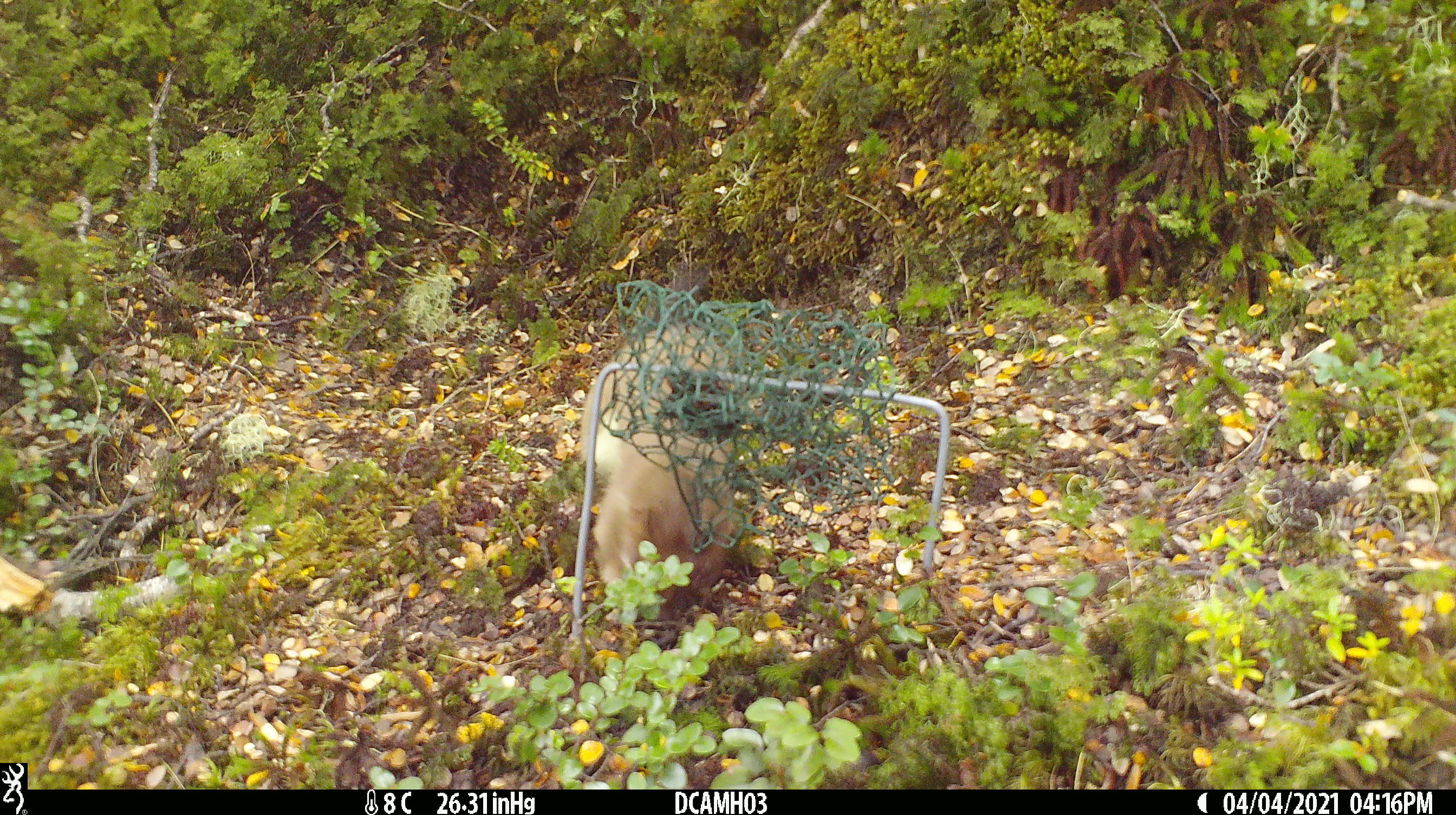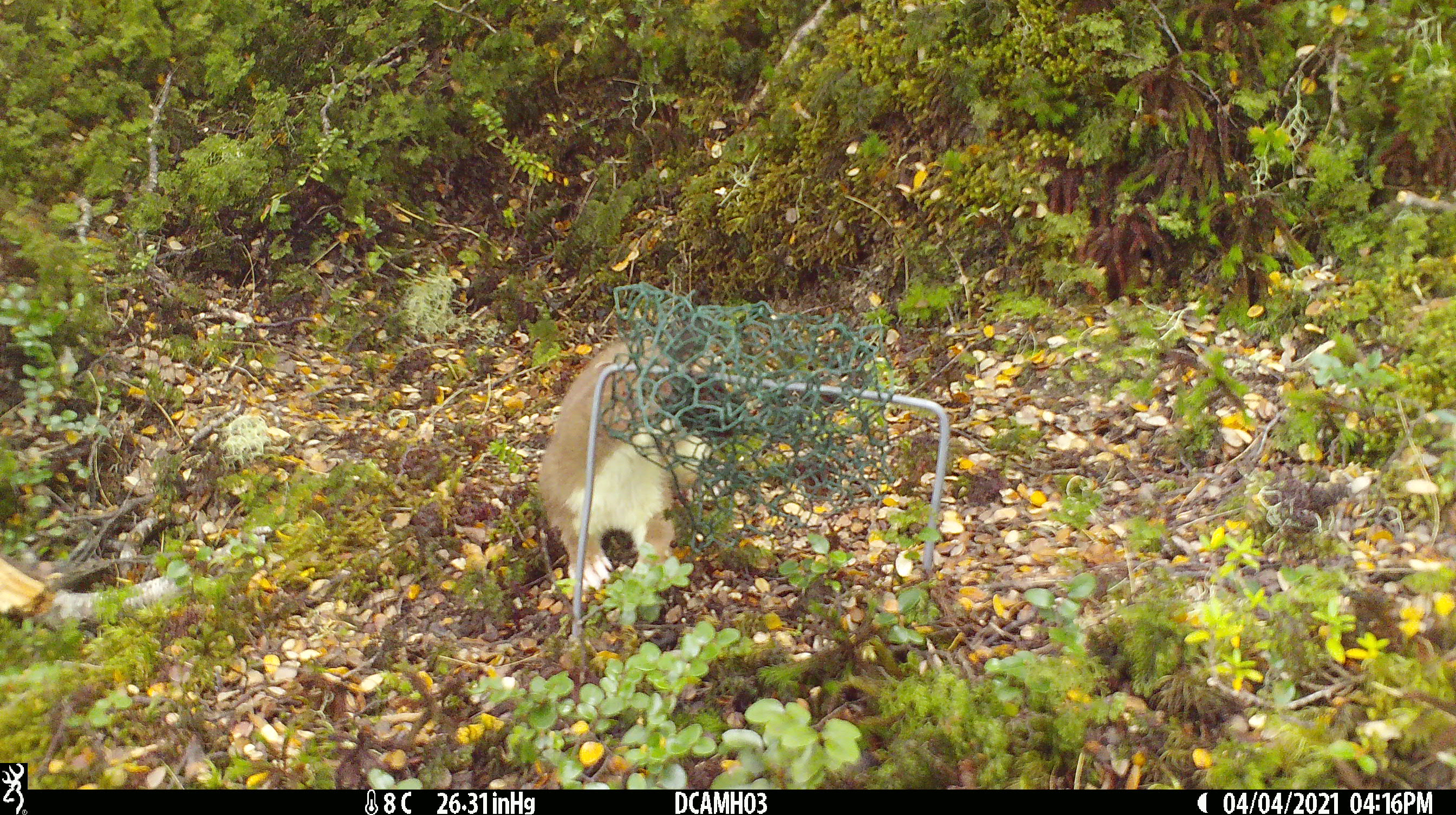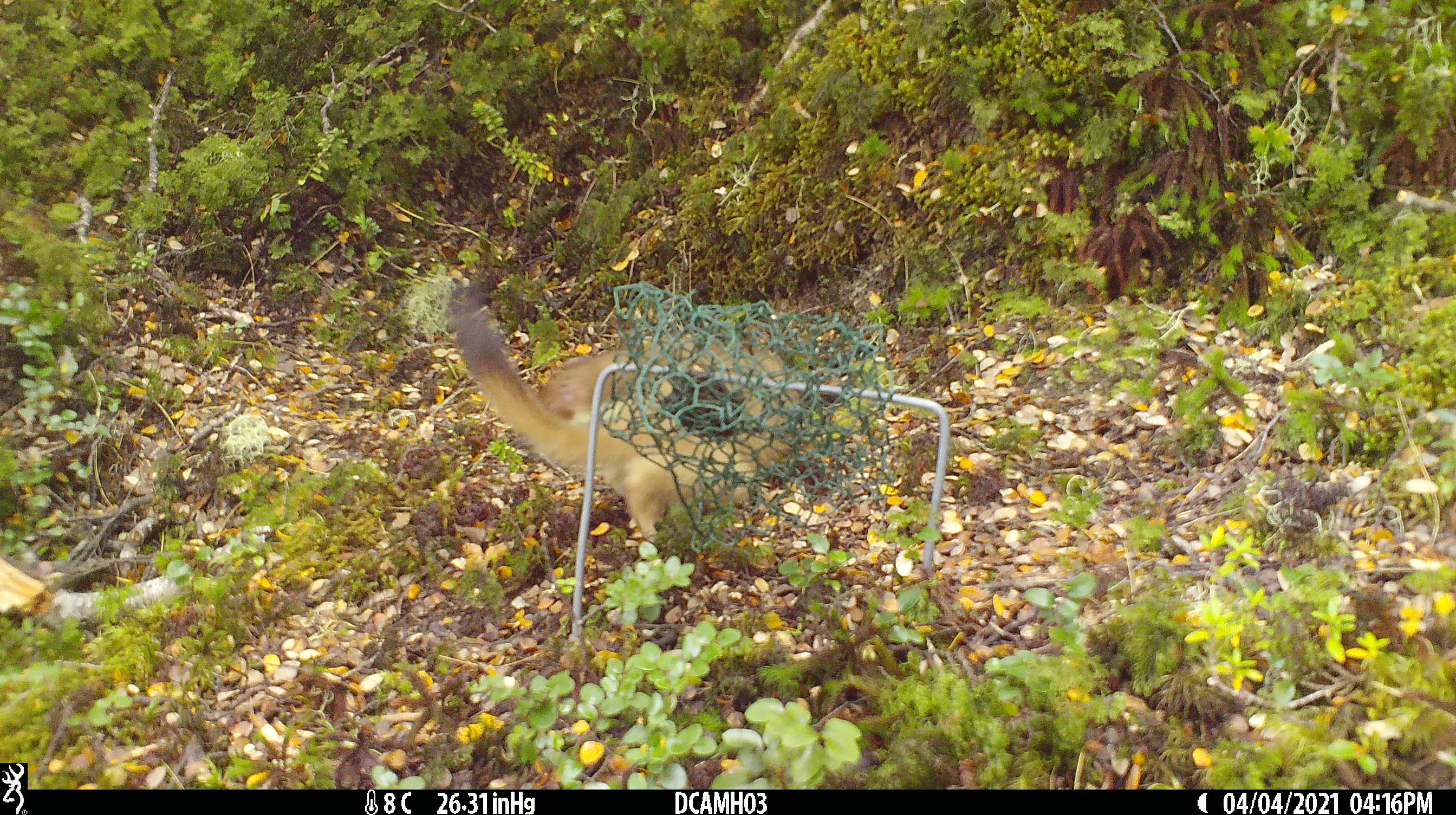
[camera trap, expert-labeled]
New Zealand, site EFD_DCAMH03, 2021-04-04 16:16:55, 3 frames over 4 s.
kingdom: Animalia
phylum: Chordata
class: Mammalia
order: Carnivora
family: Mustelidae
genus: Mustela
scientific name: Mustela erminea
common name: stoat